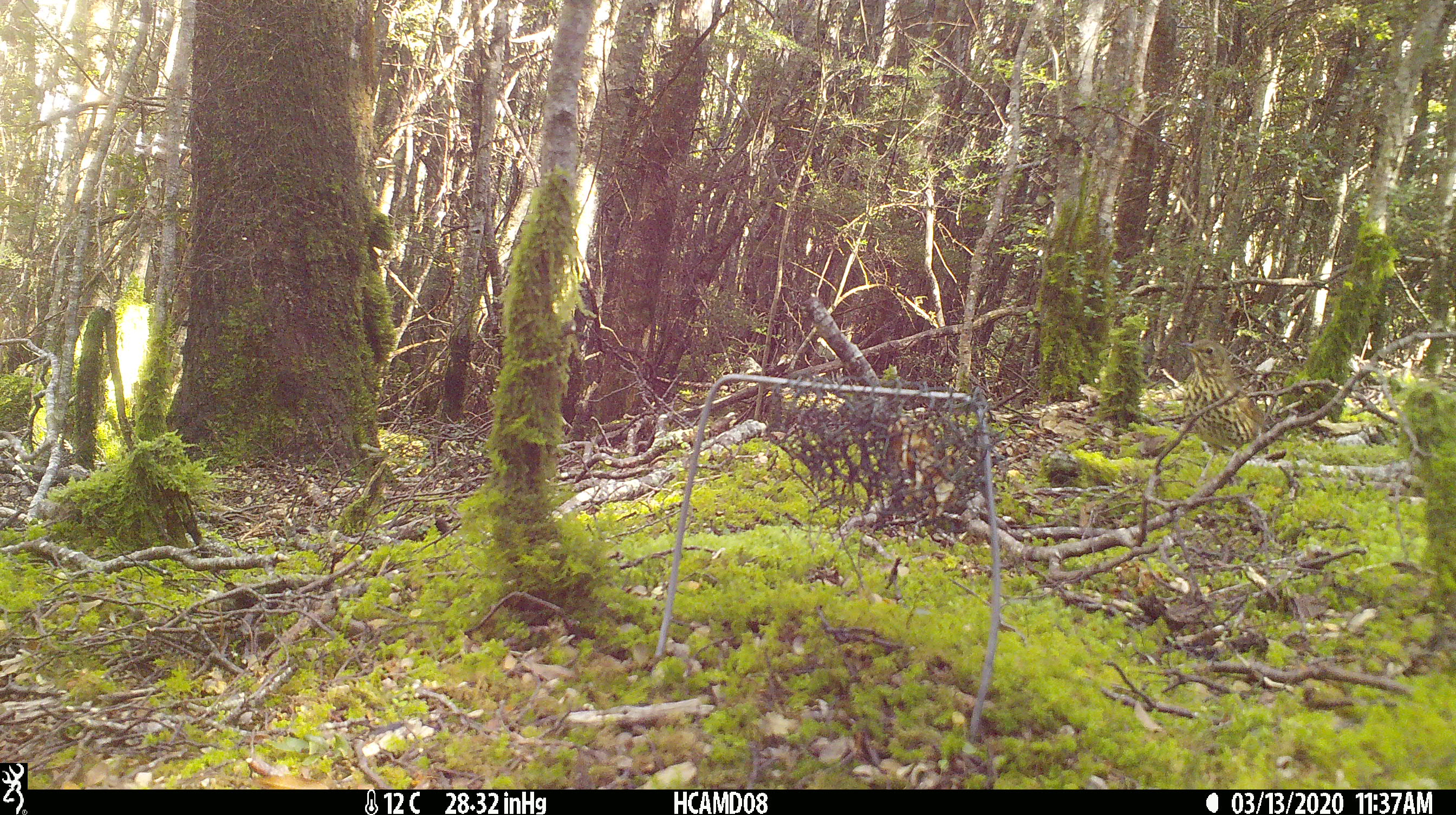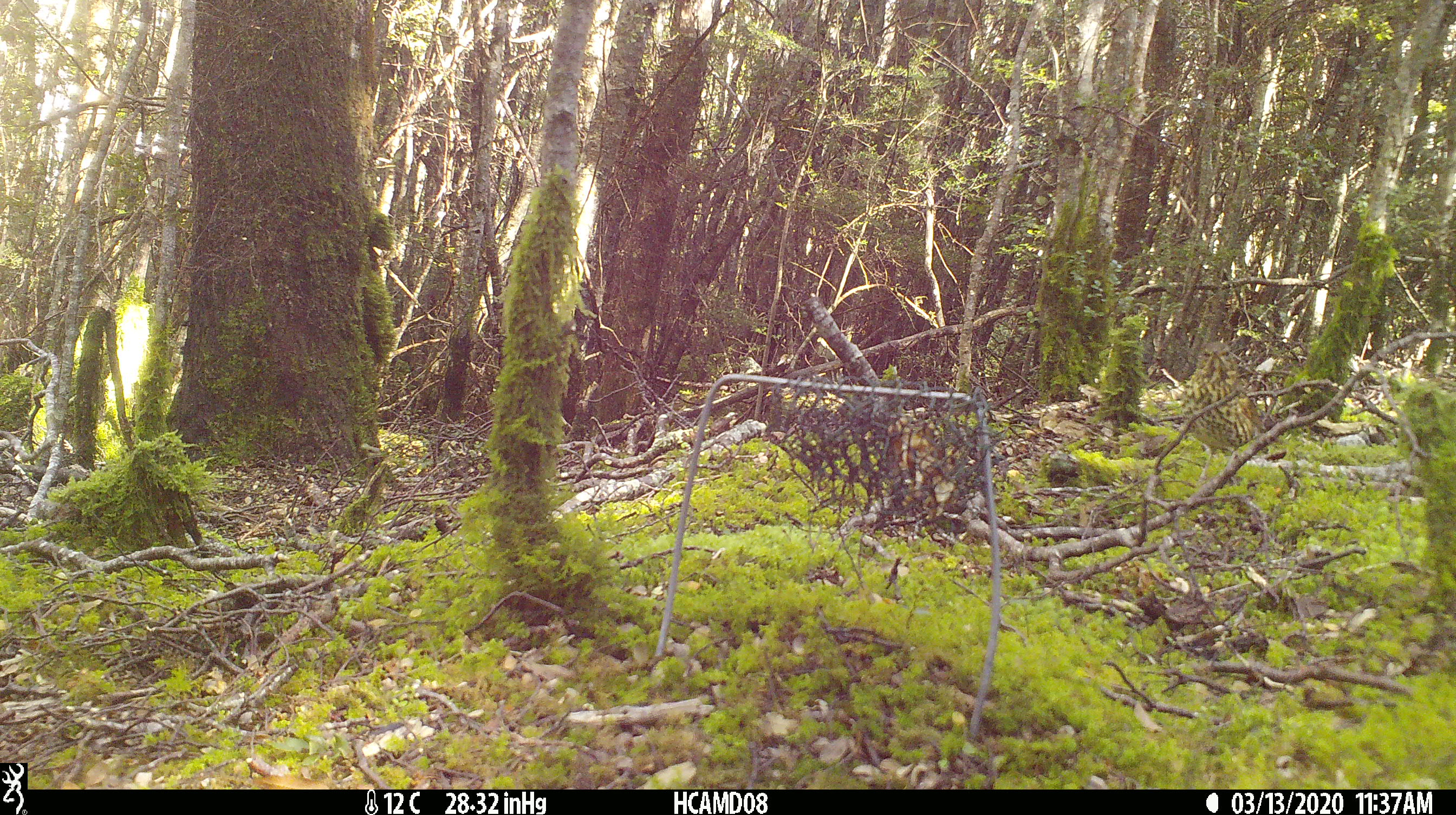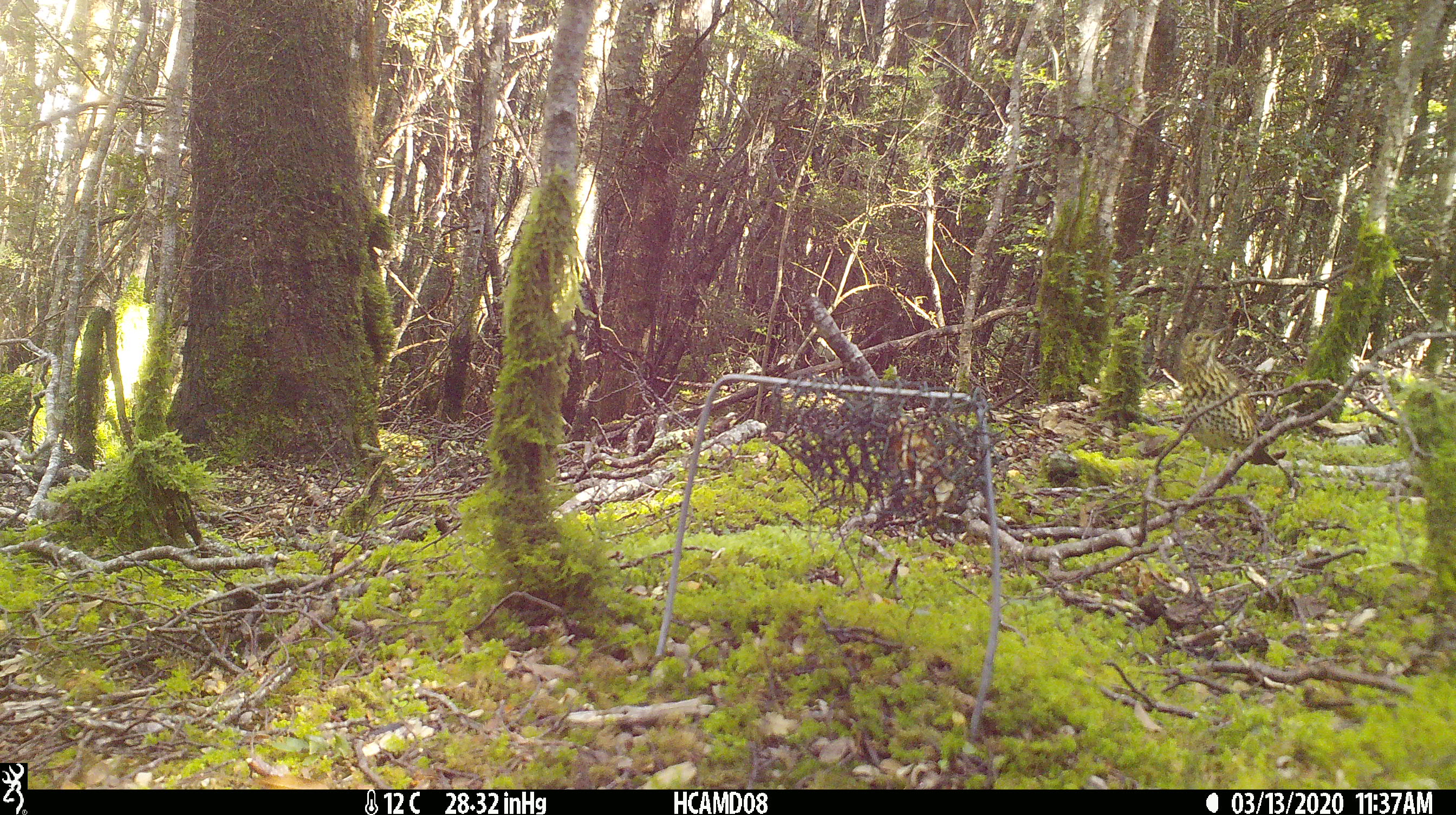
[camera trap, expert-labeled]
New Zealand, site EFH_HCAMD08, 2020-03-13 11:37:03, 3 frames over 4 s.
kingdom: Animalia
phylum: Chordata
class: Aves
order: Passeriformes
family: Turdidae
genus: Turdus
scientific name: Turdus philomelos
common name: song thrush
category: thrush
Thrush (song thrush) (Turdus philomelos).